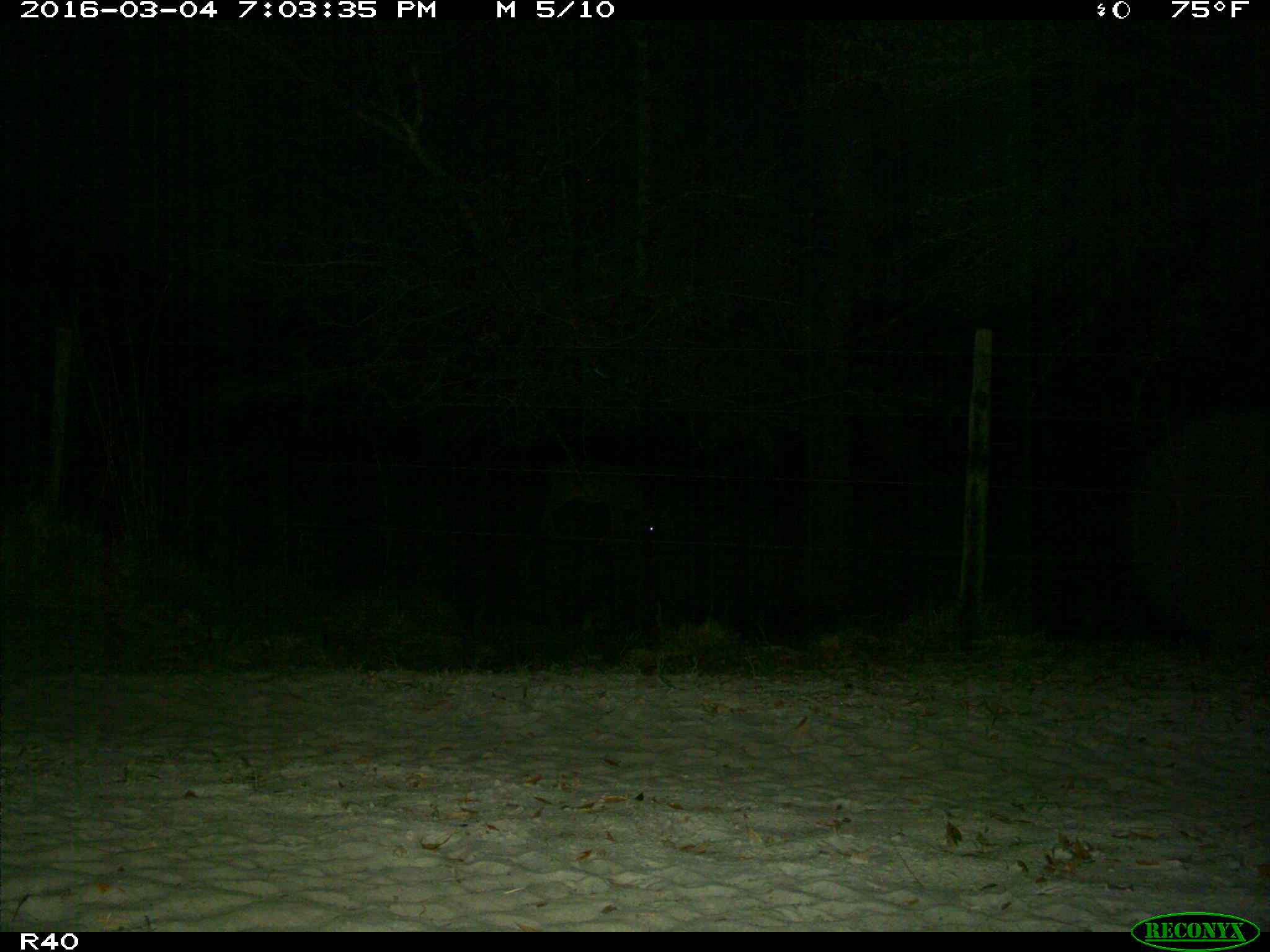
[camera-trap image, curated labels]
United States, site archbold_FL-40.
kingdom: Animalia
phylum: Chordata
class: Mammalia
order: Artiodactyla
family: Cervidae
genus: Odocoileus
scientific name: Odocoileus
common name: deer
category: unidentified deer